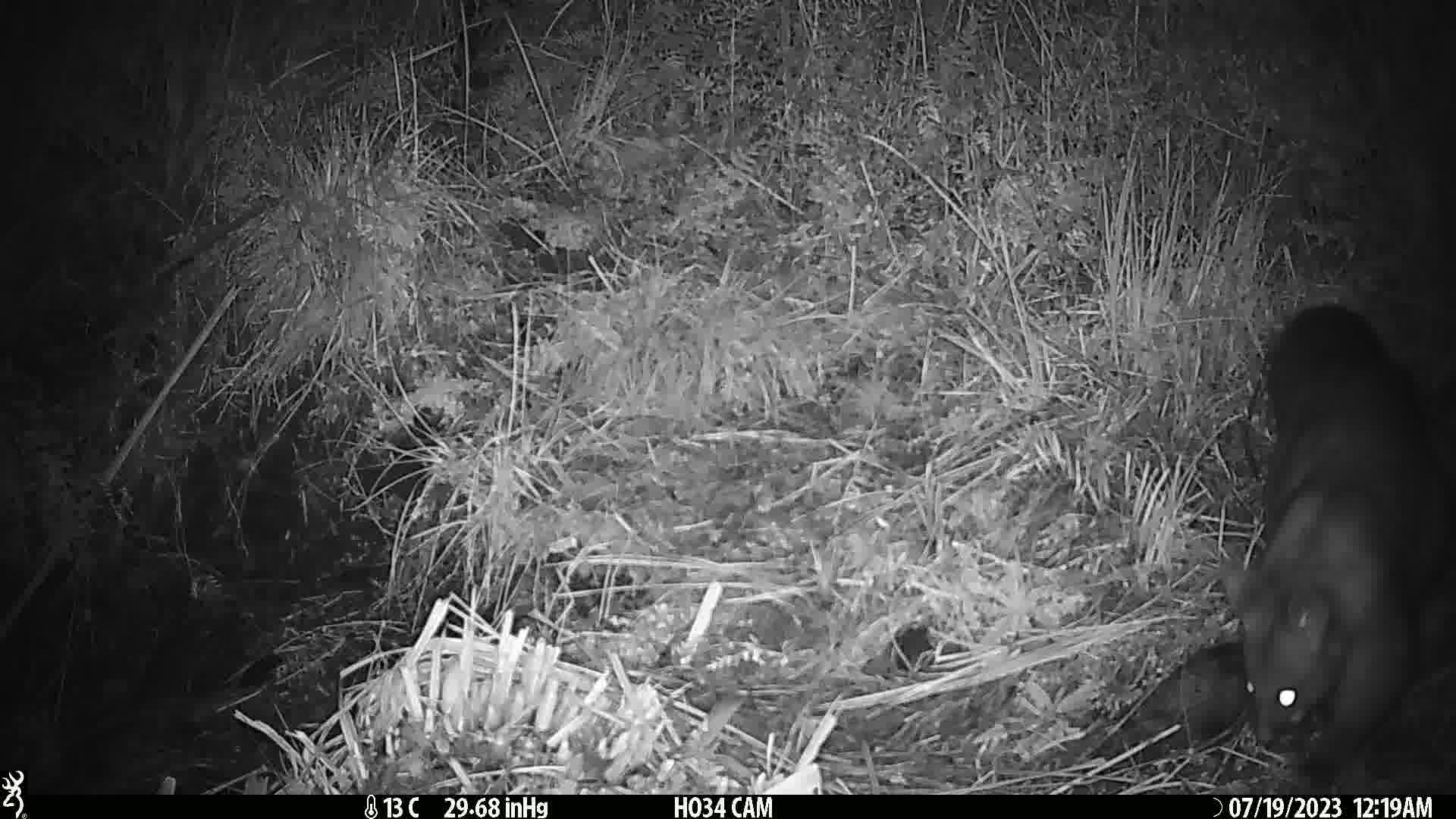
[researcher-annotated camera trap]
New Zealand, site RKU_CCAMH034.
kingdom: Animalia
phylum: Chordata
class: Mammalia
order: Diprotodontia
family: Phalangeridae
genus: Trichosurus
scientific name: Trichosurus vulpecula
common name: common brushtail possum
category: possum